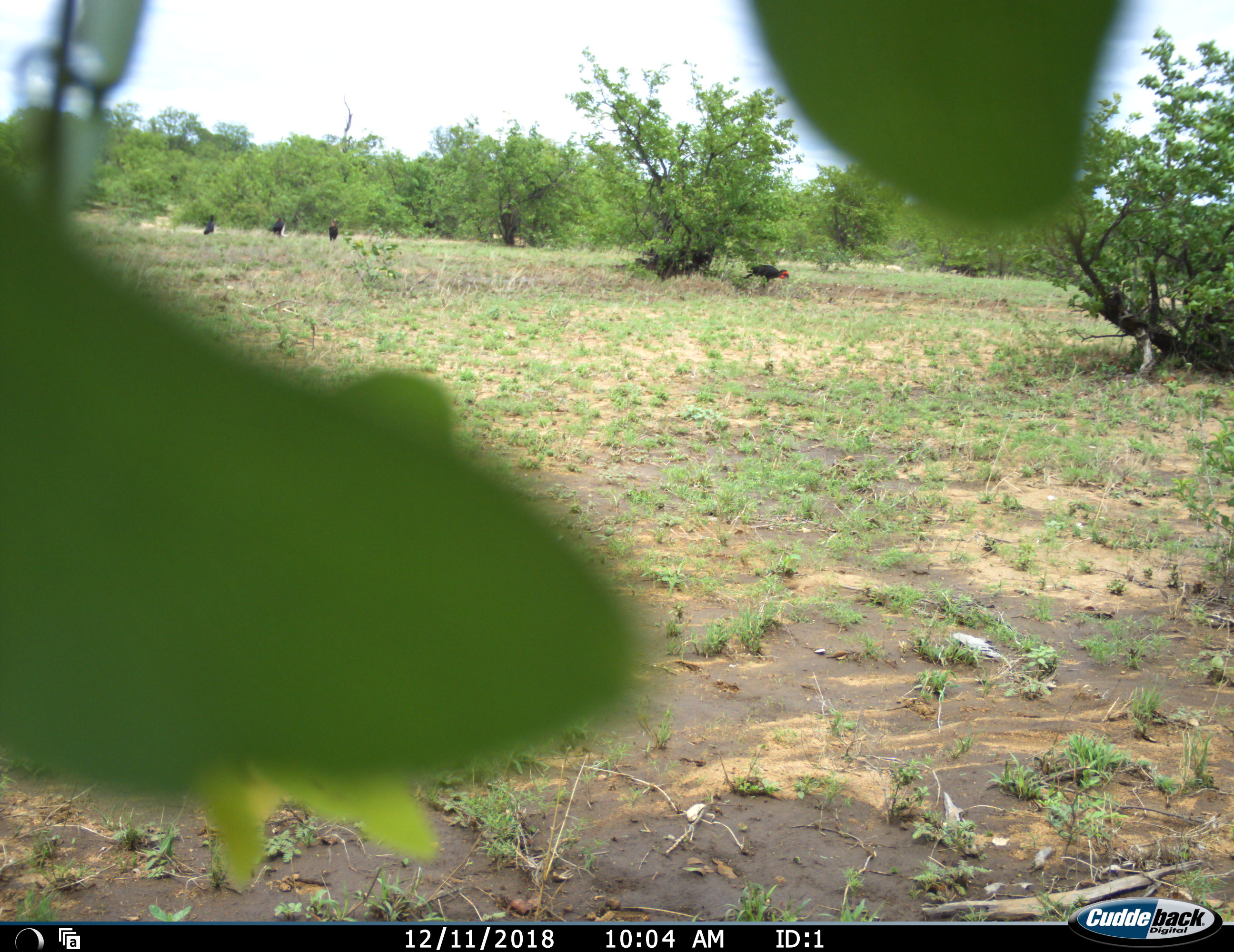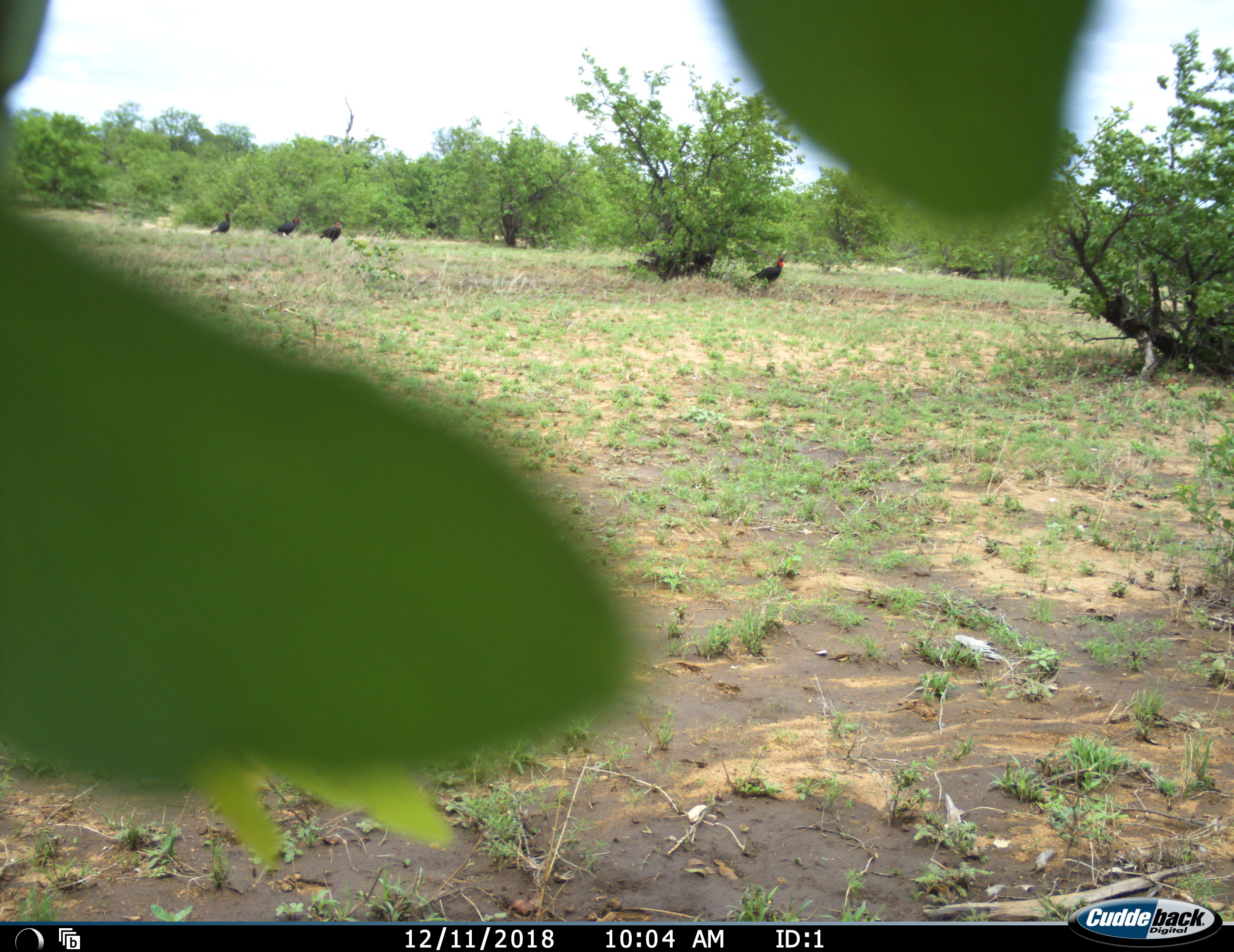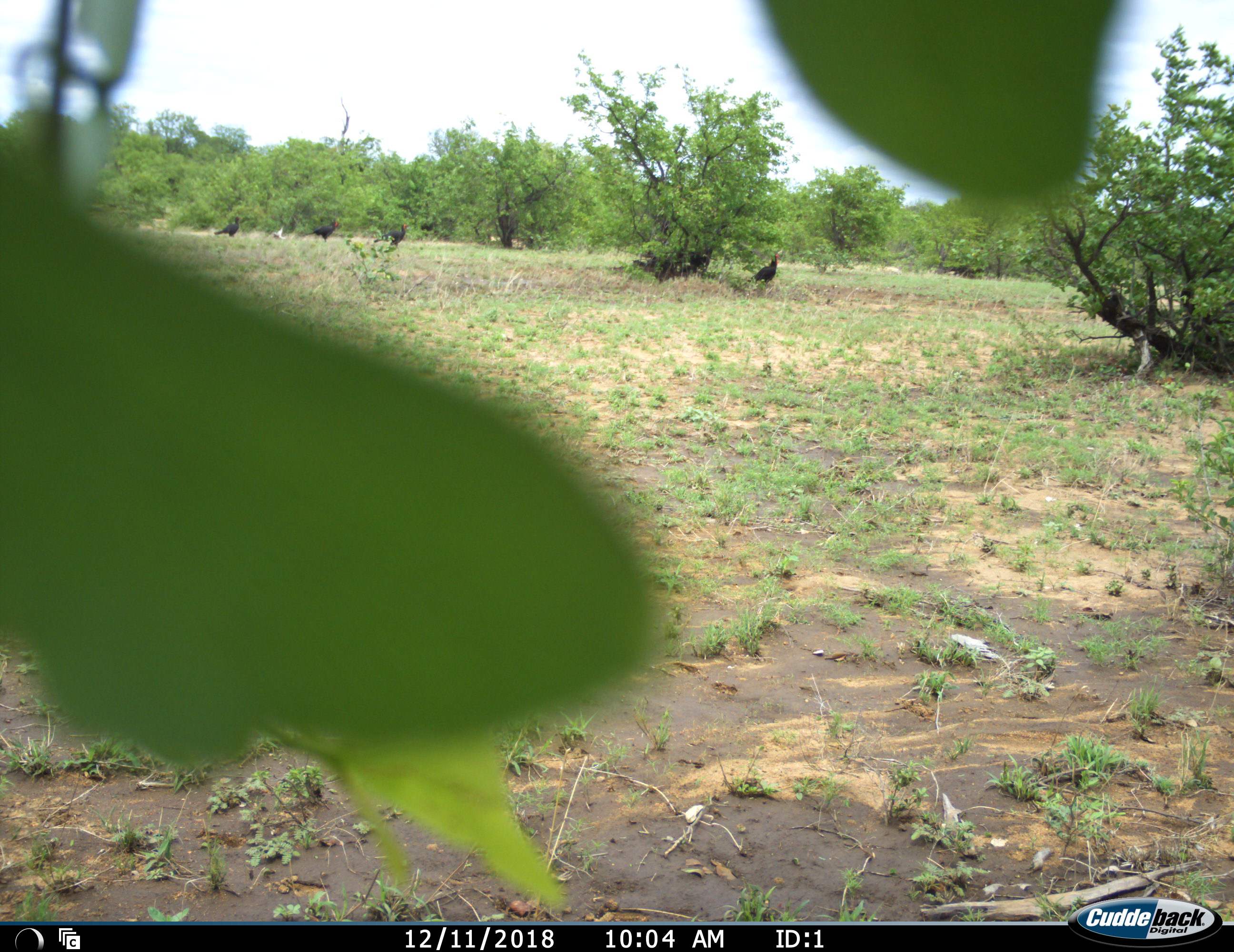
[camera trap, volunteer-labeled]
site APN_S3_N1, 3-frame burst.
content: unidentified animal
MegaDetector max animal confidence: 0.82